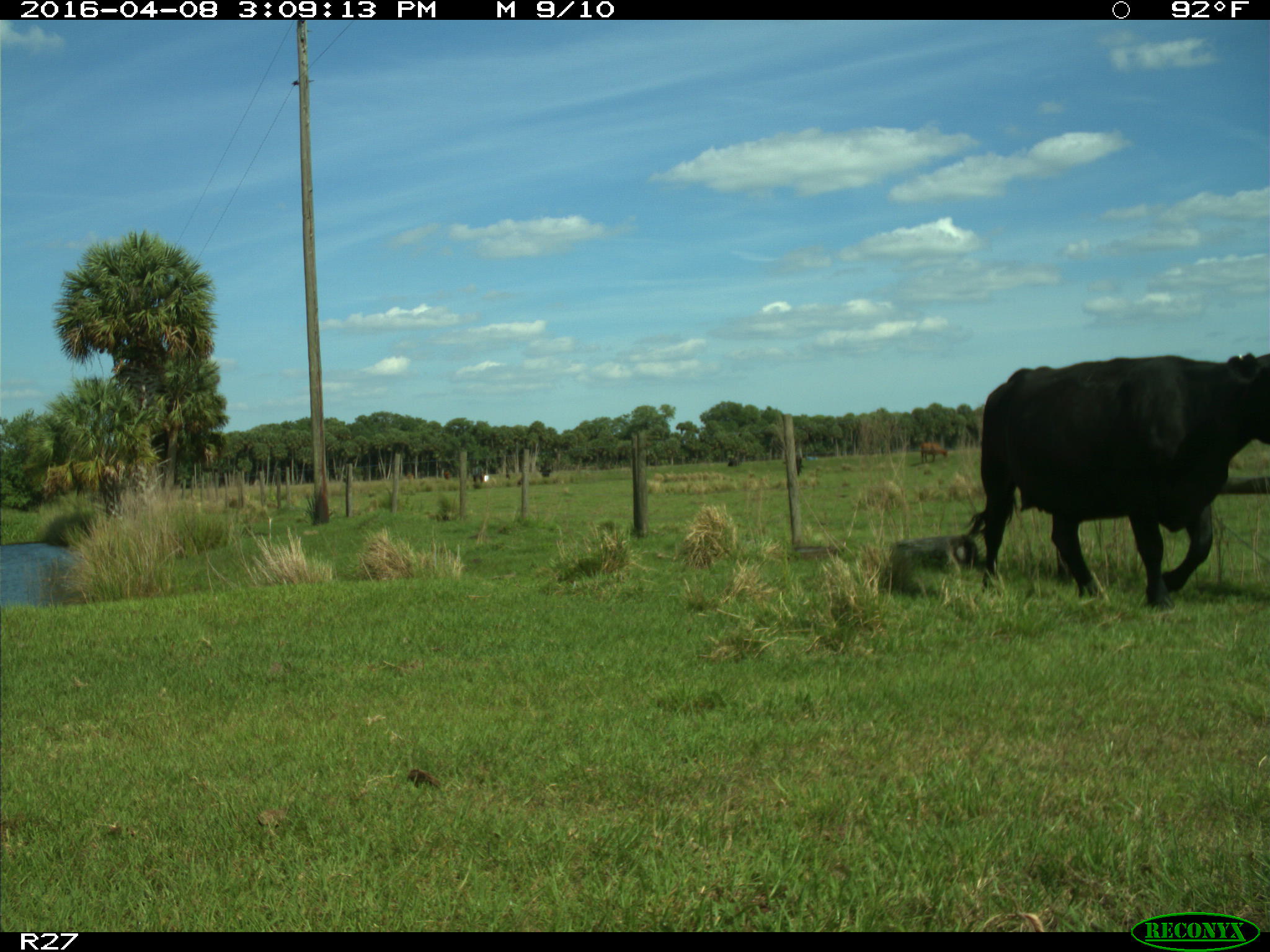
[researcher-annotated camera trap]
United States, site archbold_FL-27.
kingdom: Animalia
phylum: Chordata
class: Mammalia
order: Artiodactyla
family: Bovidae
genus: Bos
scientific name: Bos taurus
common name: domestic cow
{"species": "Bos taurus (domestic cow)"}